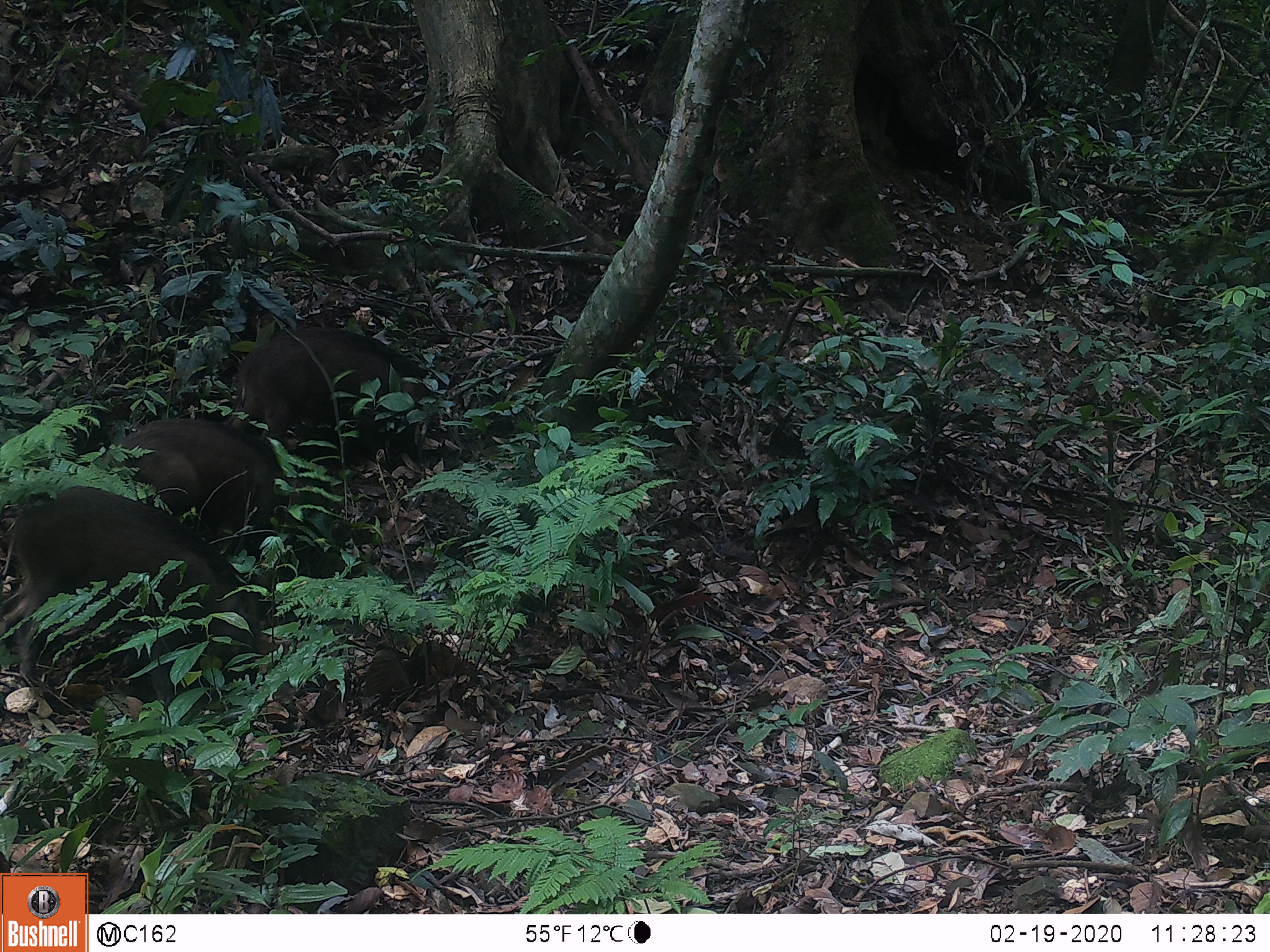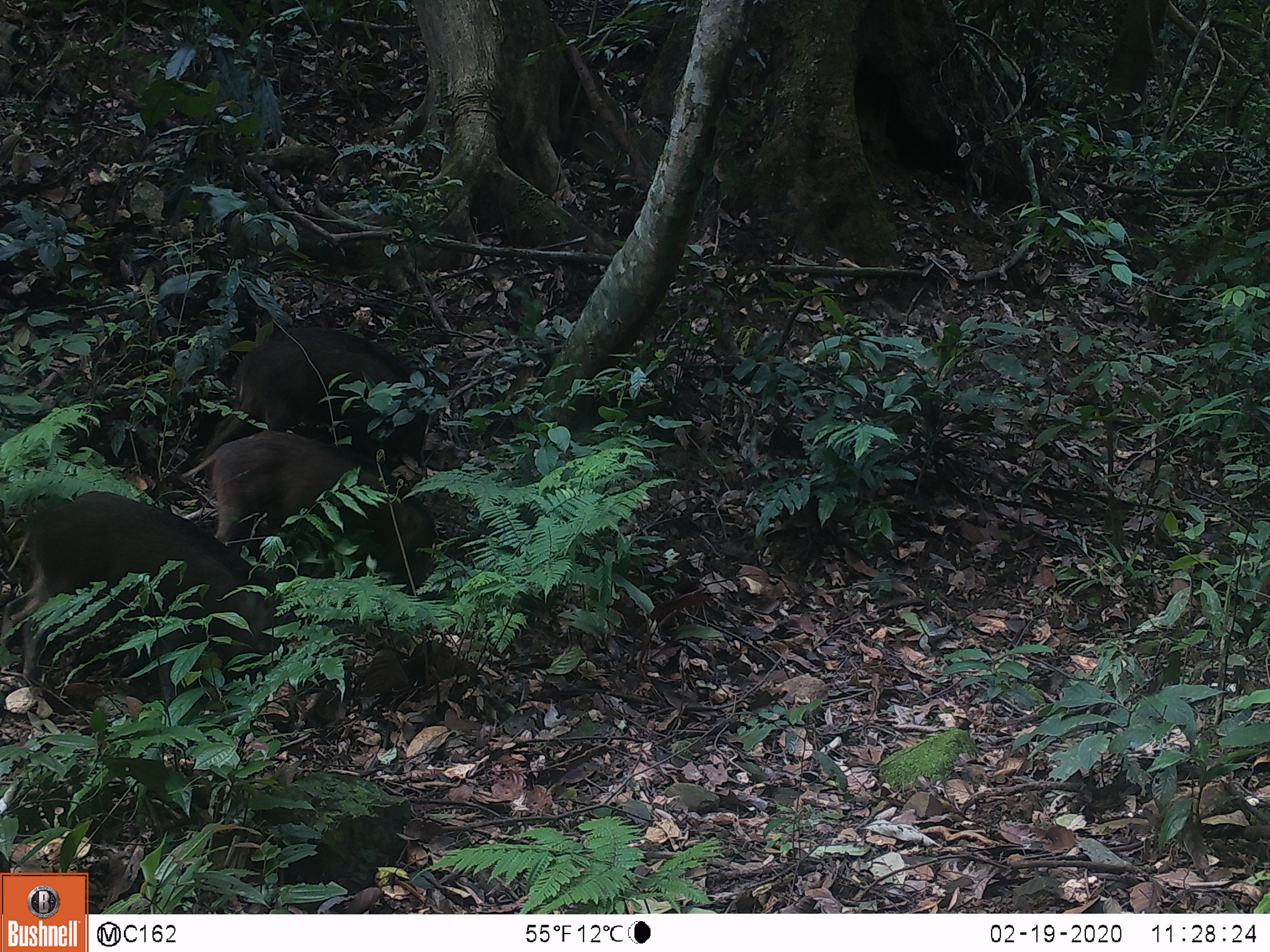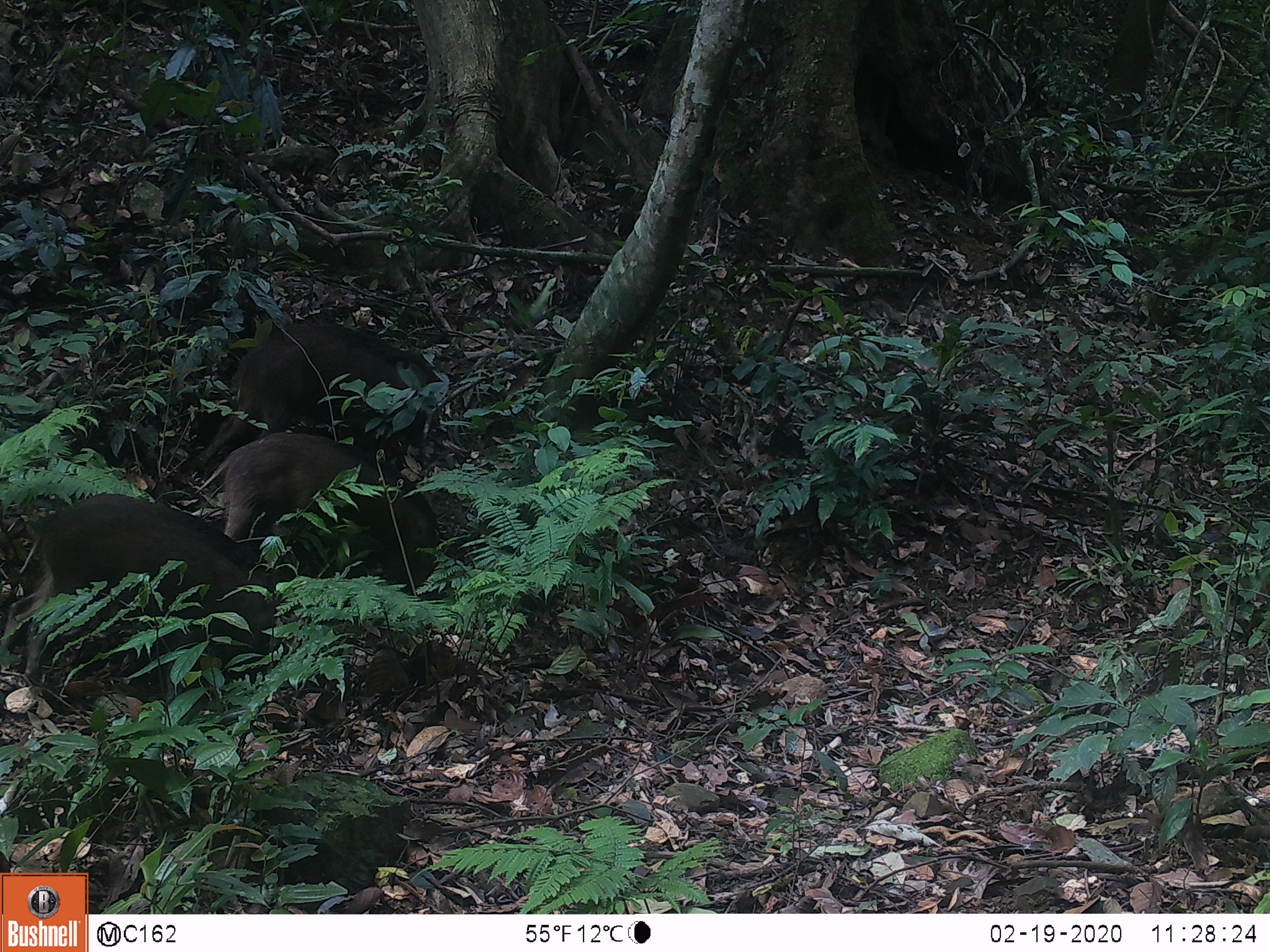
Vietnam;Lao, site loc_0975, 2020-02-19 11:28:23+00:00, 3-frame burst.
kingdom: Animalia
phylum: Chordata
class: Mammalia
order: Artiodactyla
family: Suidae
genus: Sus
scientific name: Sus scrofa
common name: eurasian wild pig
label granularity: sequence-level